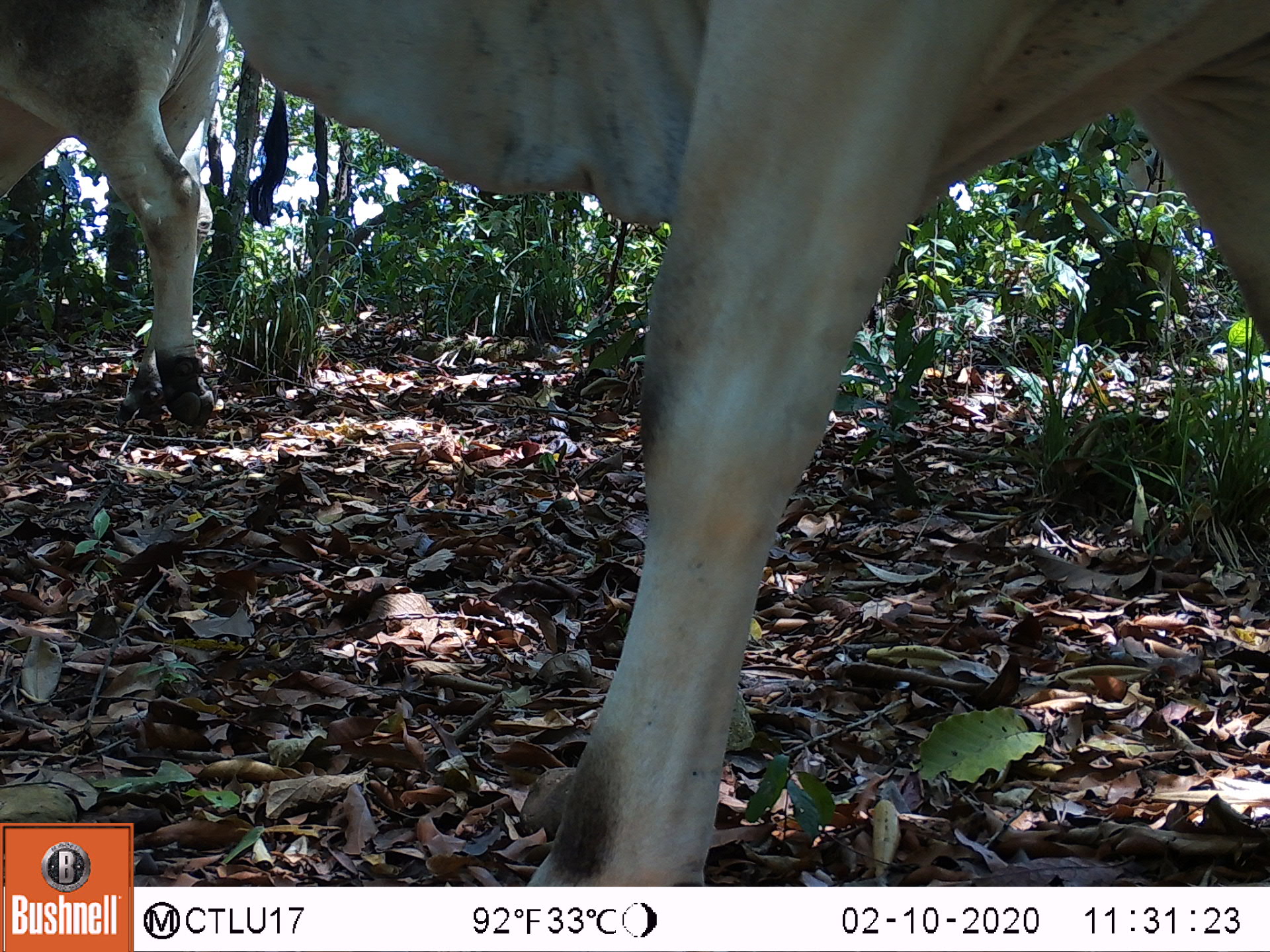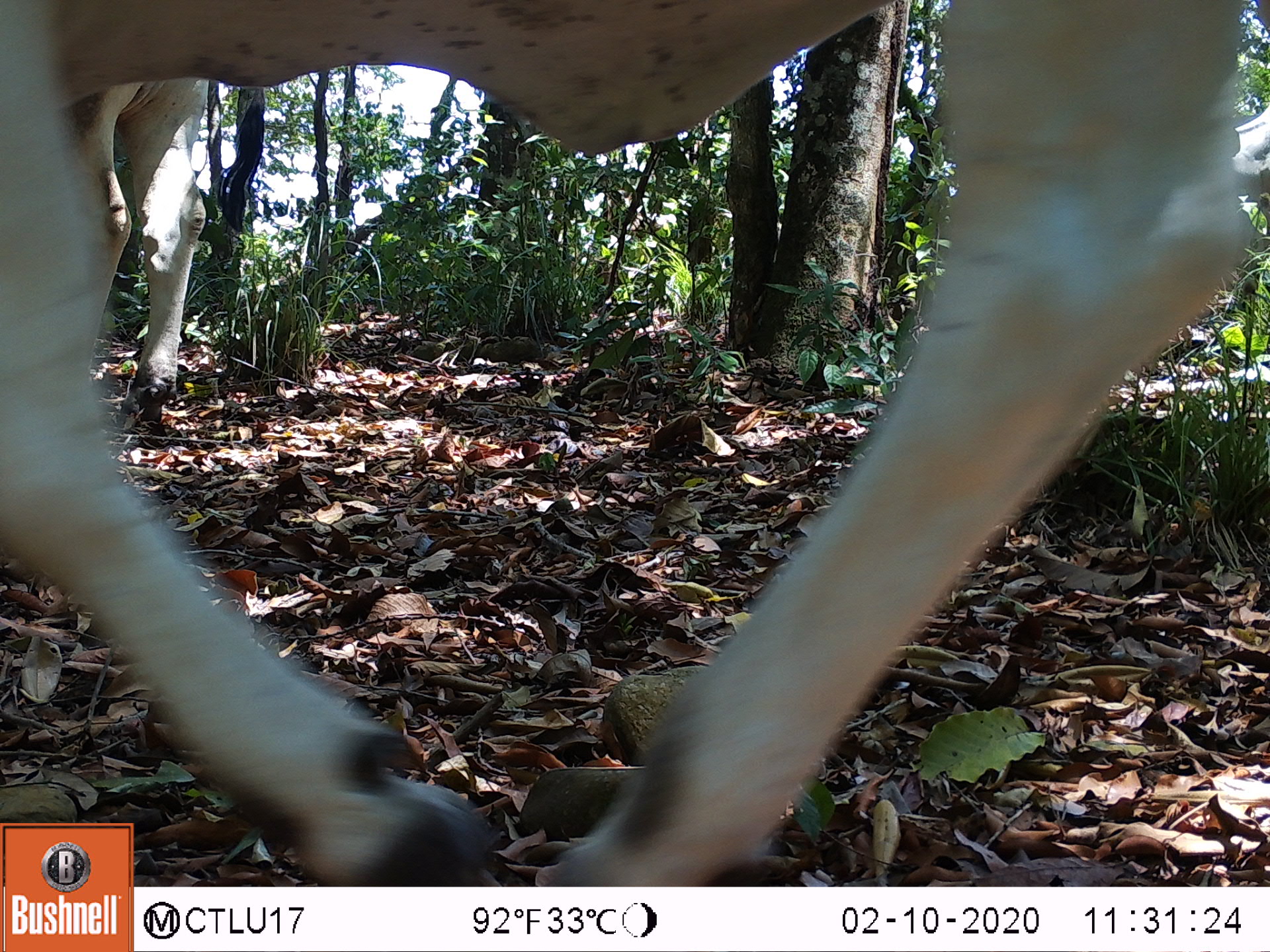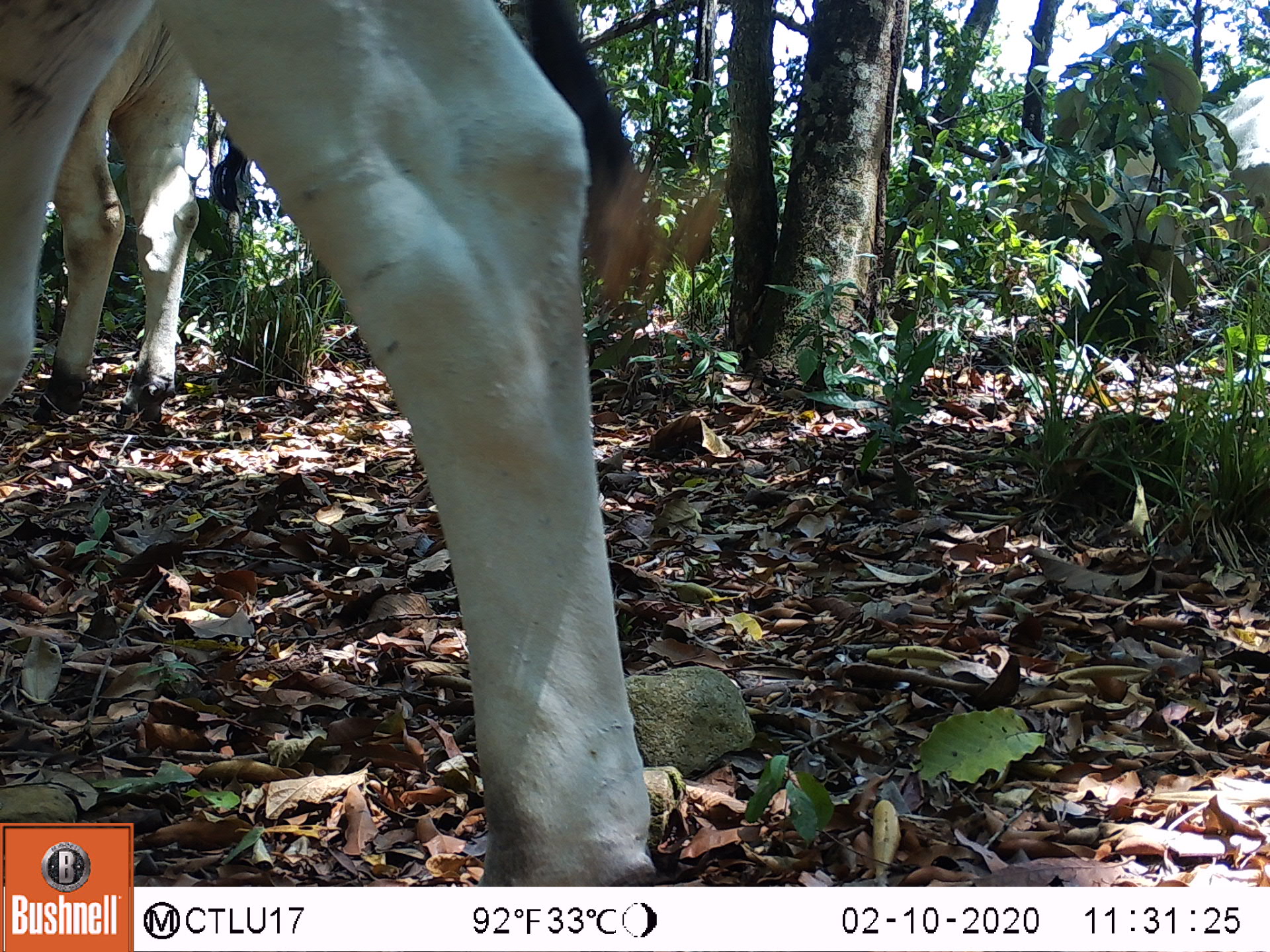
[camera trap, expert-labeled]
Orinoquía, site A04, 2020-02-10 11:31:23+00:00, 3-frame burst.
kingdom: Animalia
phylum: Chordata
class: Mammalia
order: Artiodactyla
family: Bovidae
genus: Bos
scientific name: Bos taurus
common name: cow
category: cattle